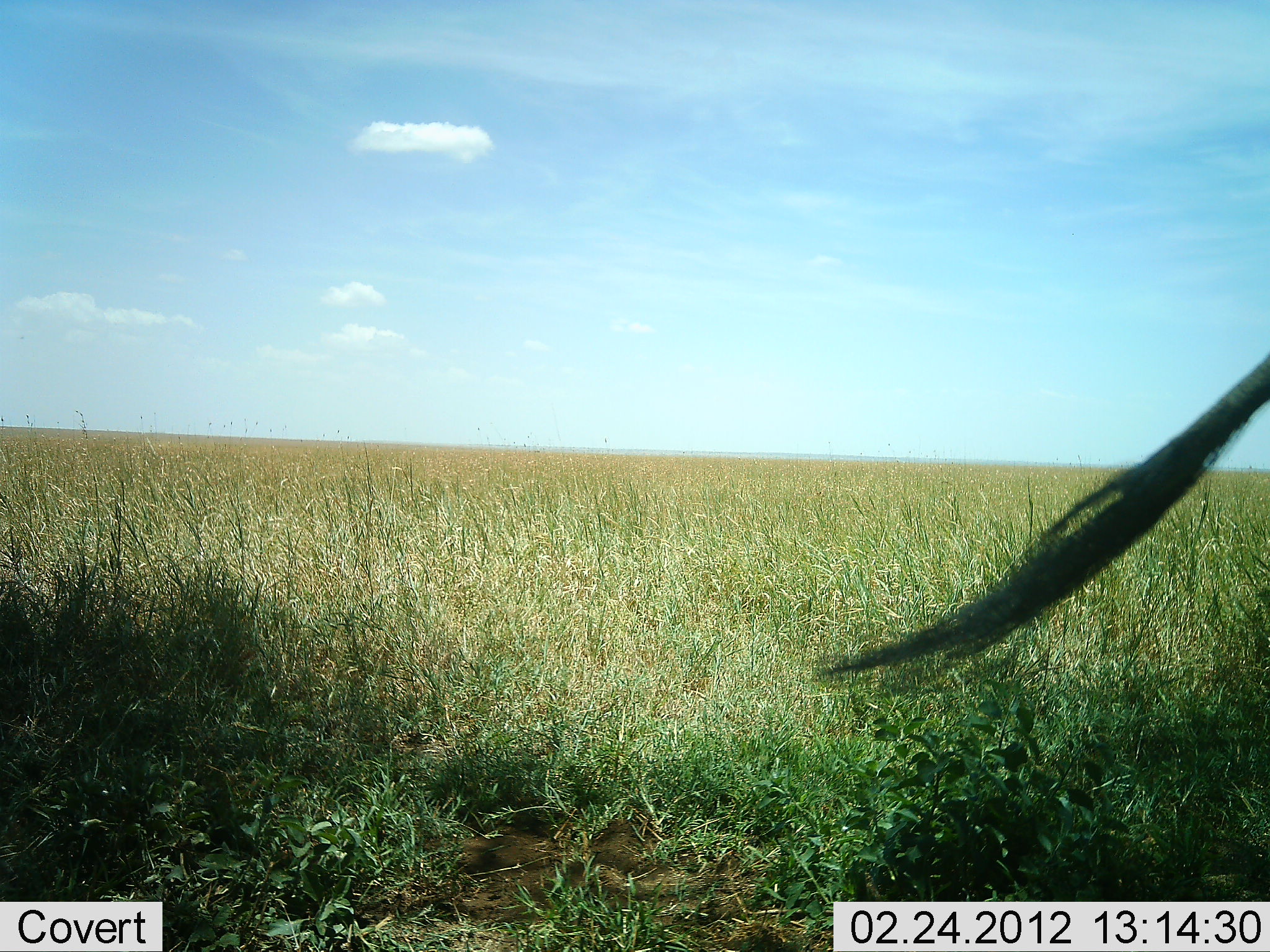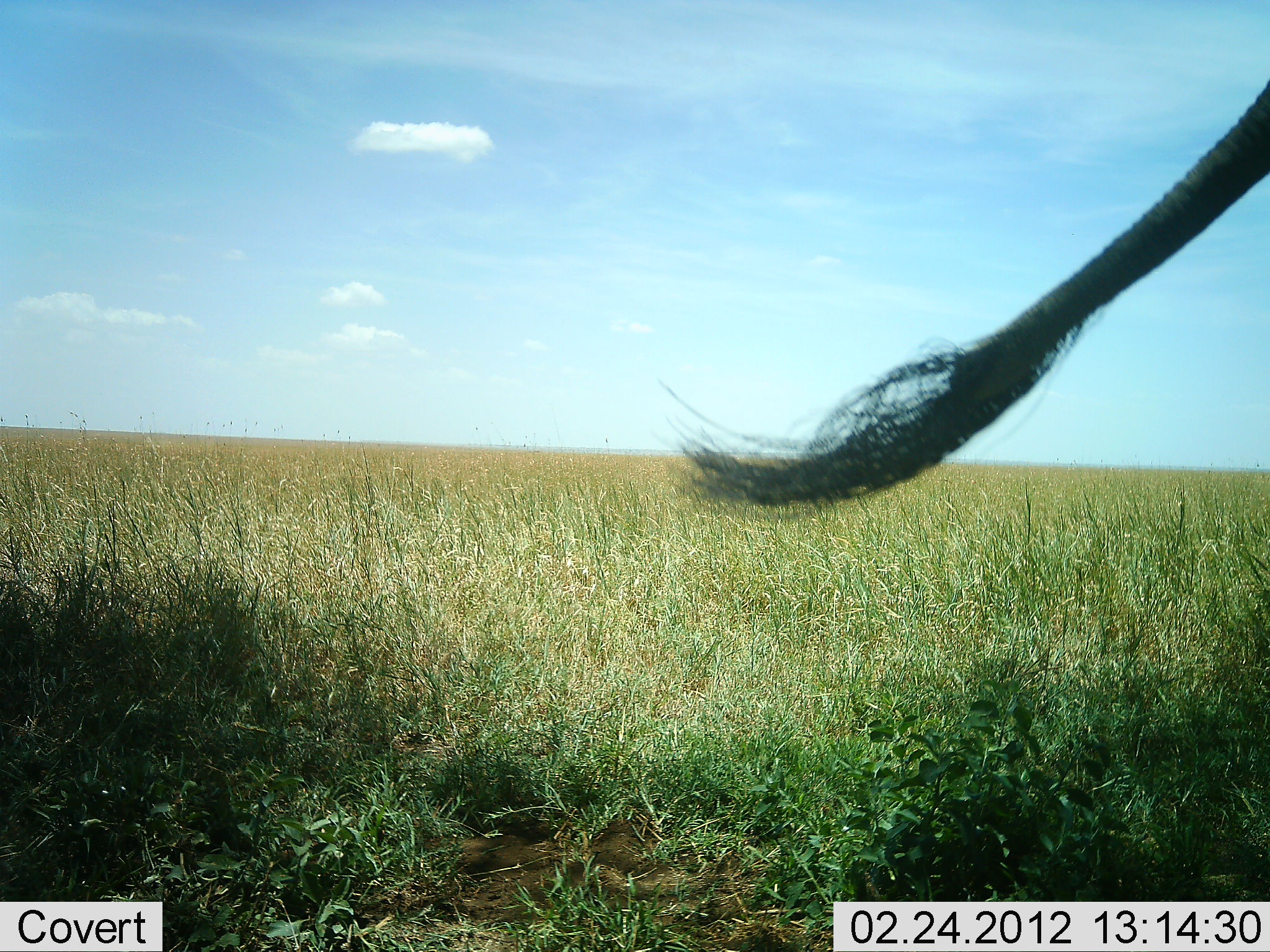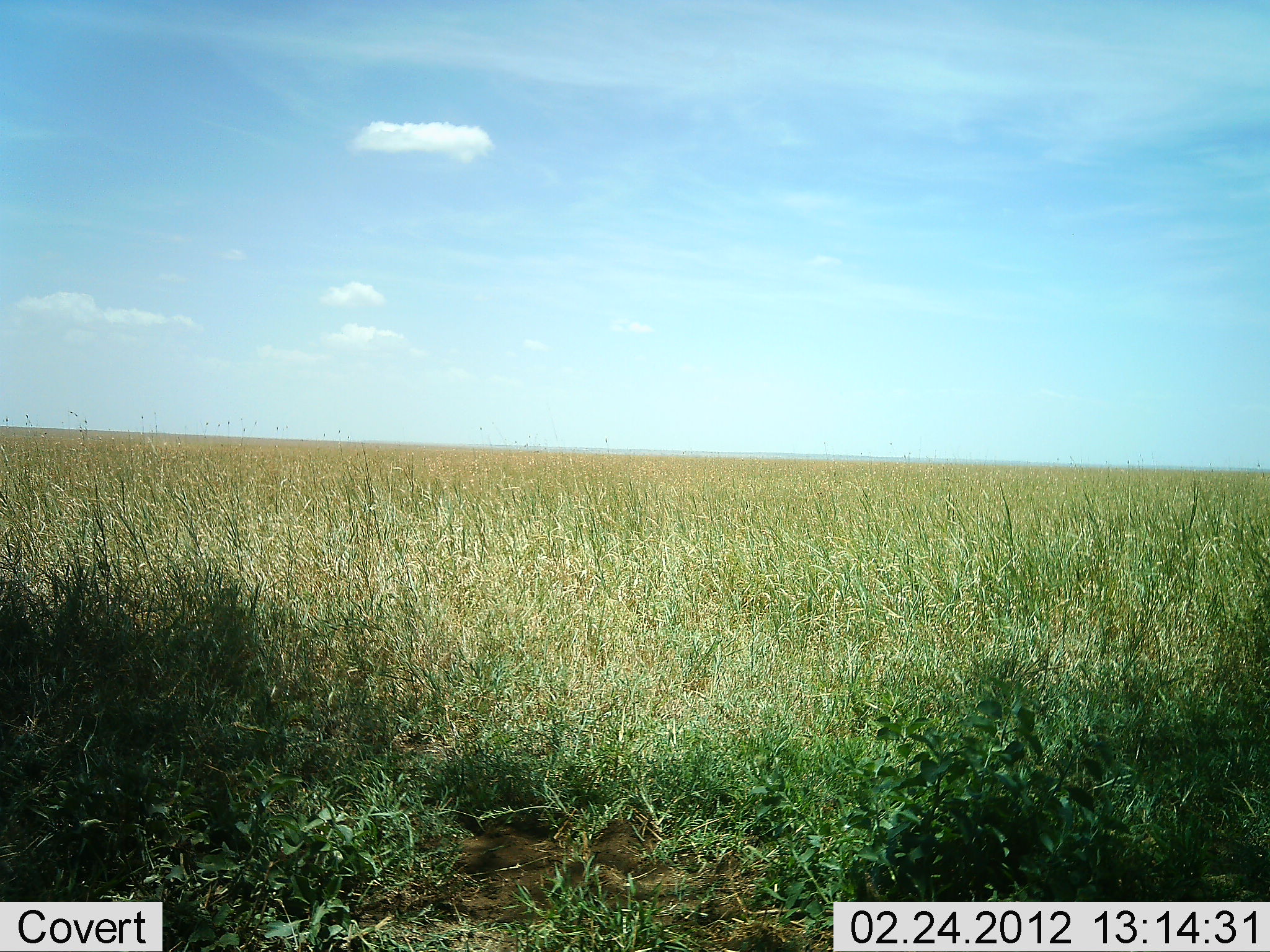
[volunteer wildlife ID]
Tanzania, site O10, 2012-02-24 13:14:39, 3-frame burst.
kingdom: Animalia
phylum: Chordata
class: Mammalia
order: Proboscidea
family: Elephantidae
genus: Loxodonta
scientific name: Loxodonta africana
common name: african bush elephant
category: elephant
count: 1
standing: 83%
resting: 0%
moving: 17%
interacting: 0%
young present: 0%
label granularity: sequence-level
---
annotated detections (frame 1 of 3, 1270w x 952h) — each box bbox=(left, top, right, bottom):
animal: bbox=(809, 356, 1269, 692)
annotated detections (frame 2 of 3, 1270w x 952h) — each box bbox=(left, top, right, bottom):
animal: bbox=(661, 83, 1270, 520)